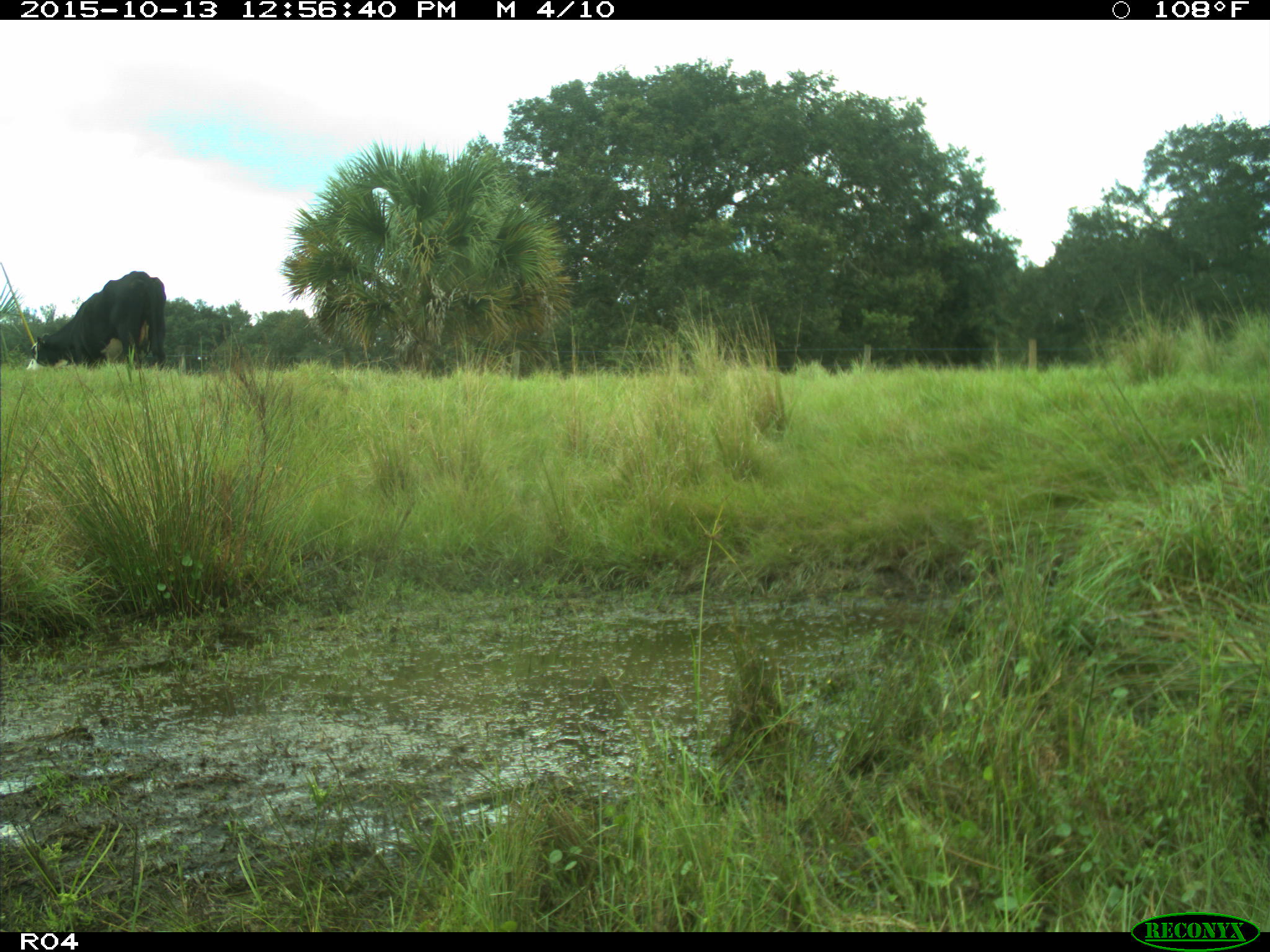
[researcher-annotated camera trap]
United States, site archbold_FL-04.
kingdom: Animalia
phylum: Chordata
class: Mammalia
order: Artiodactyla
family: Bovidae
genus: Bos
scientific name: Bos taurus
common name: domestic cow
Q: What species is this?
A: Bos taurus (domestic cow).